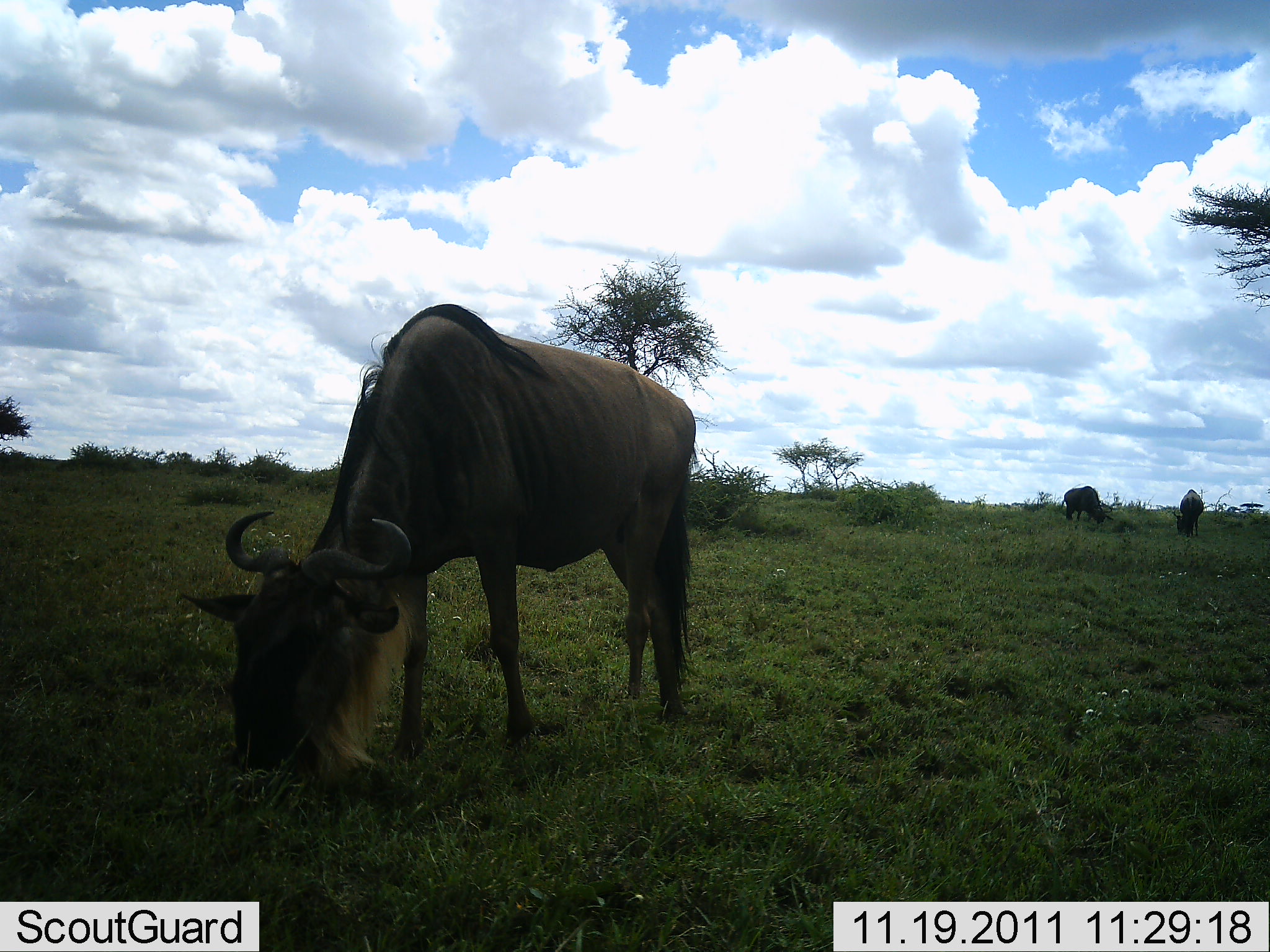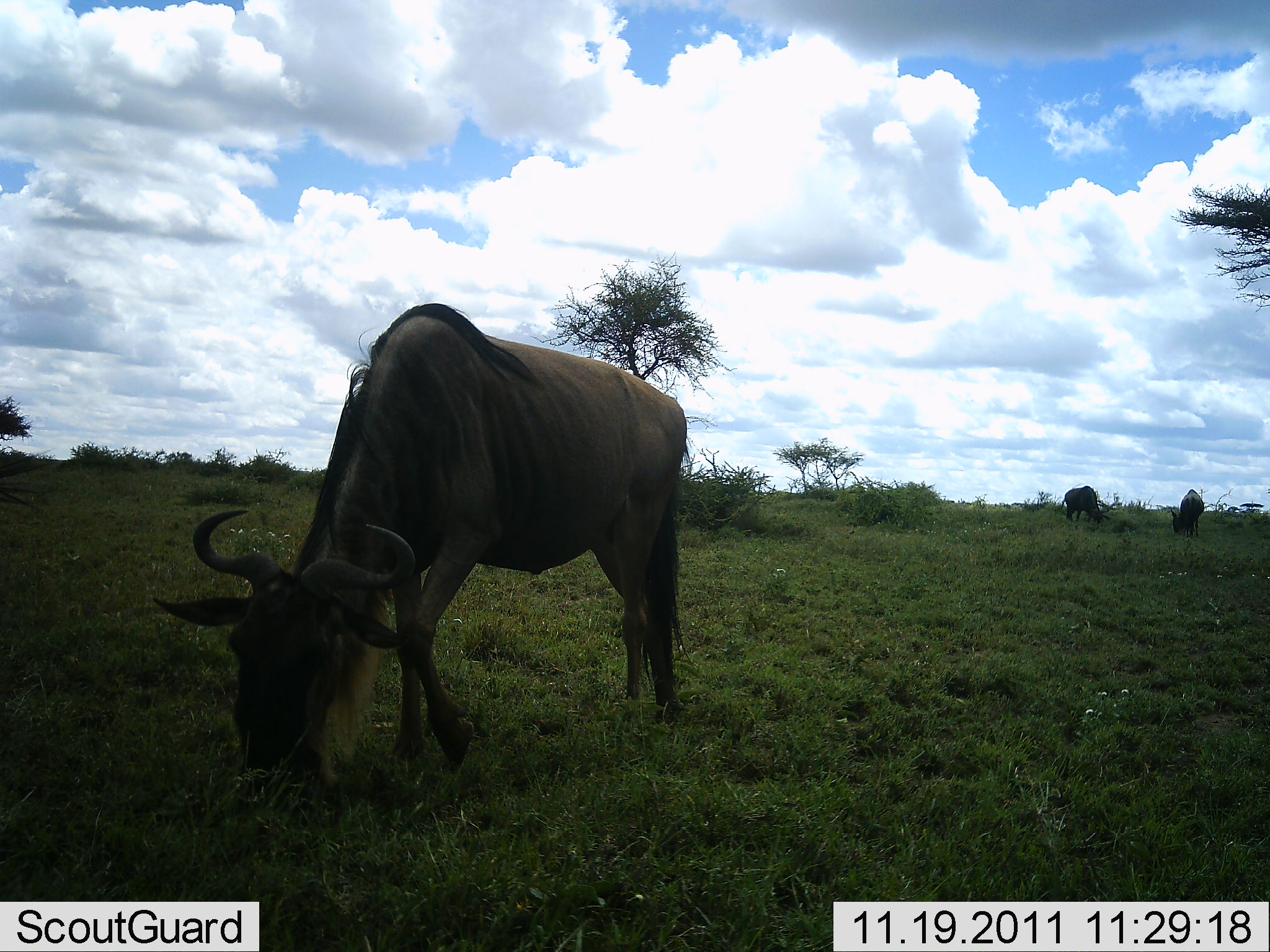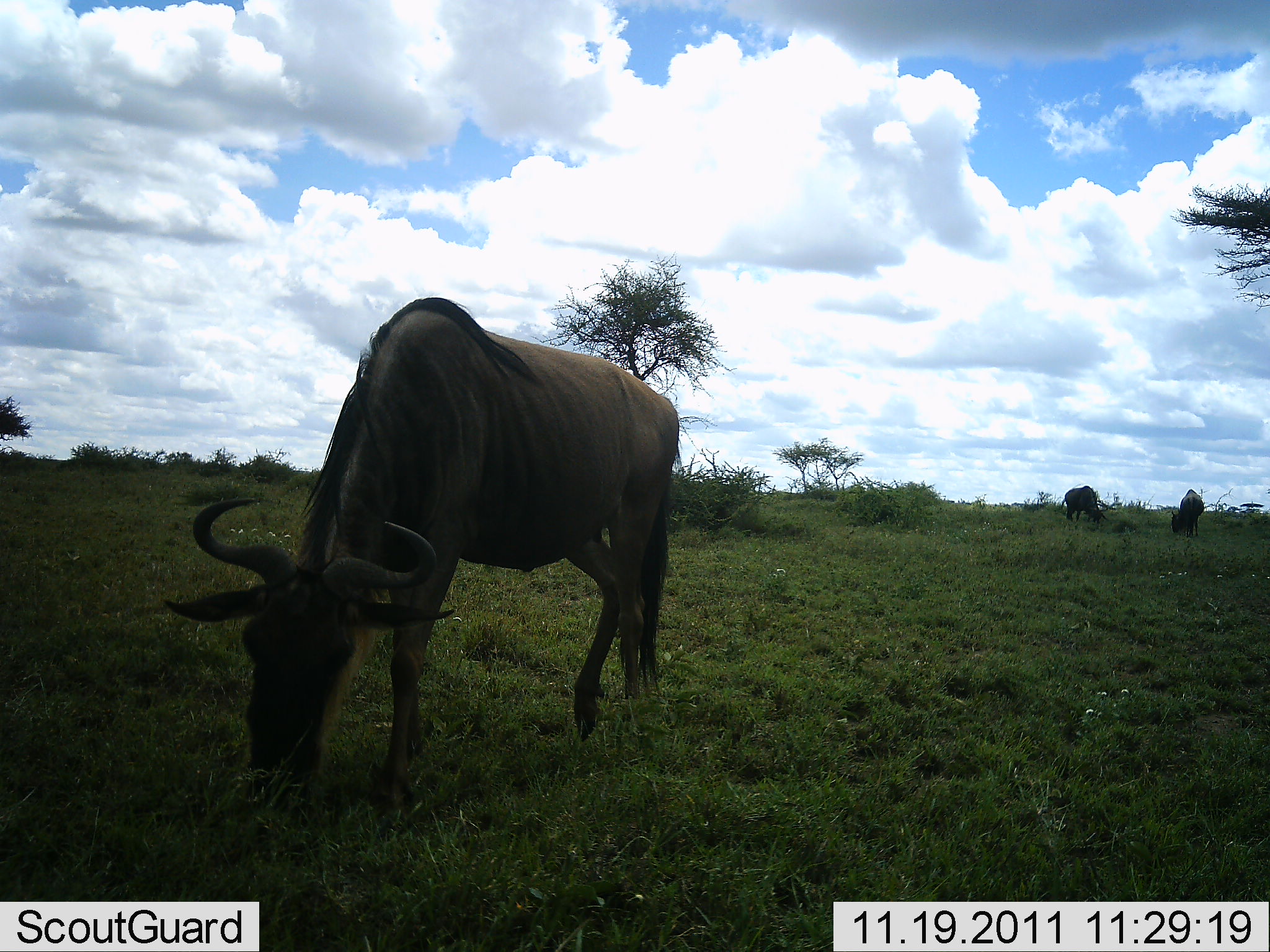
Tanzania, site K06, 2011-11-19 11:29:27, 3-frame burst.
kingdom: Animalia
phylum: Chordata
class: Mammalia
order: Artiodactyla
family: Bovidae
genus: Connochaetes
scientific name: Connochaetes taurinus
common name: blue wildebeest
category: wildebeest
Wildebeest (blue wildebeest) (Connochaetes taurinus), count 3. Behavior (volunteer vote fractions): standing 9%, resting 0%, moving 9%, interacting 0%. Young present (vote fraction): 0%. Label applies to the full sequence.